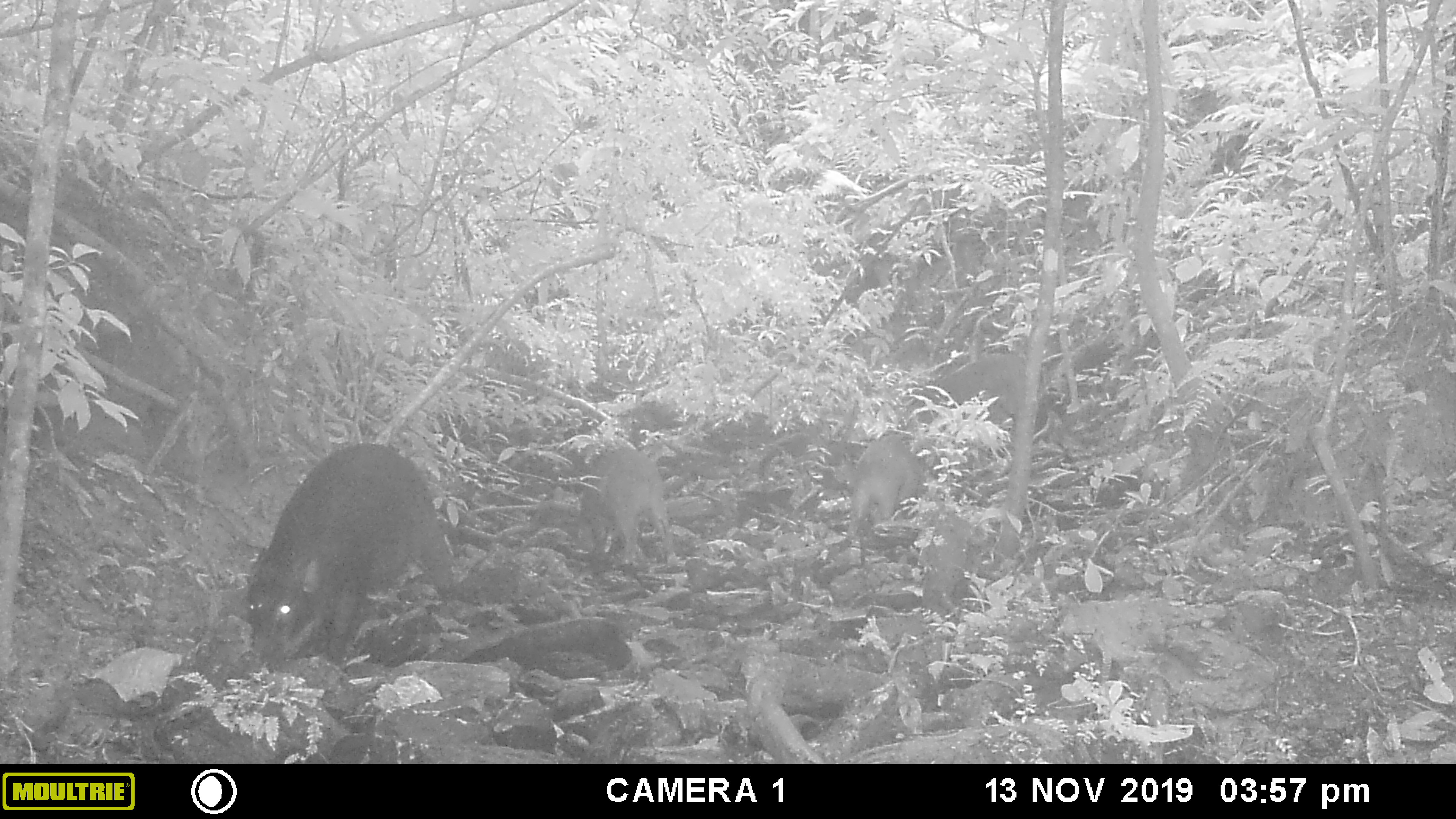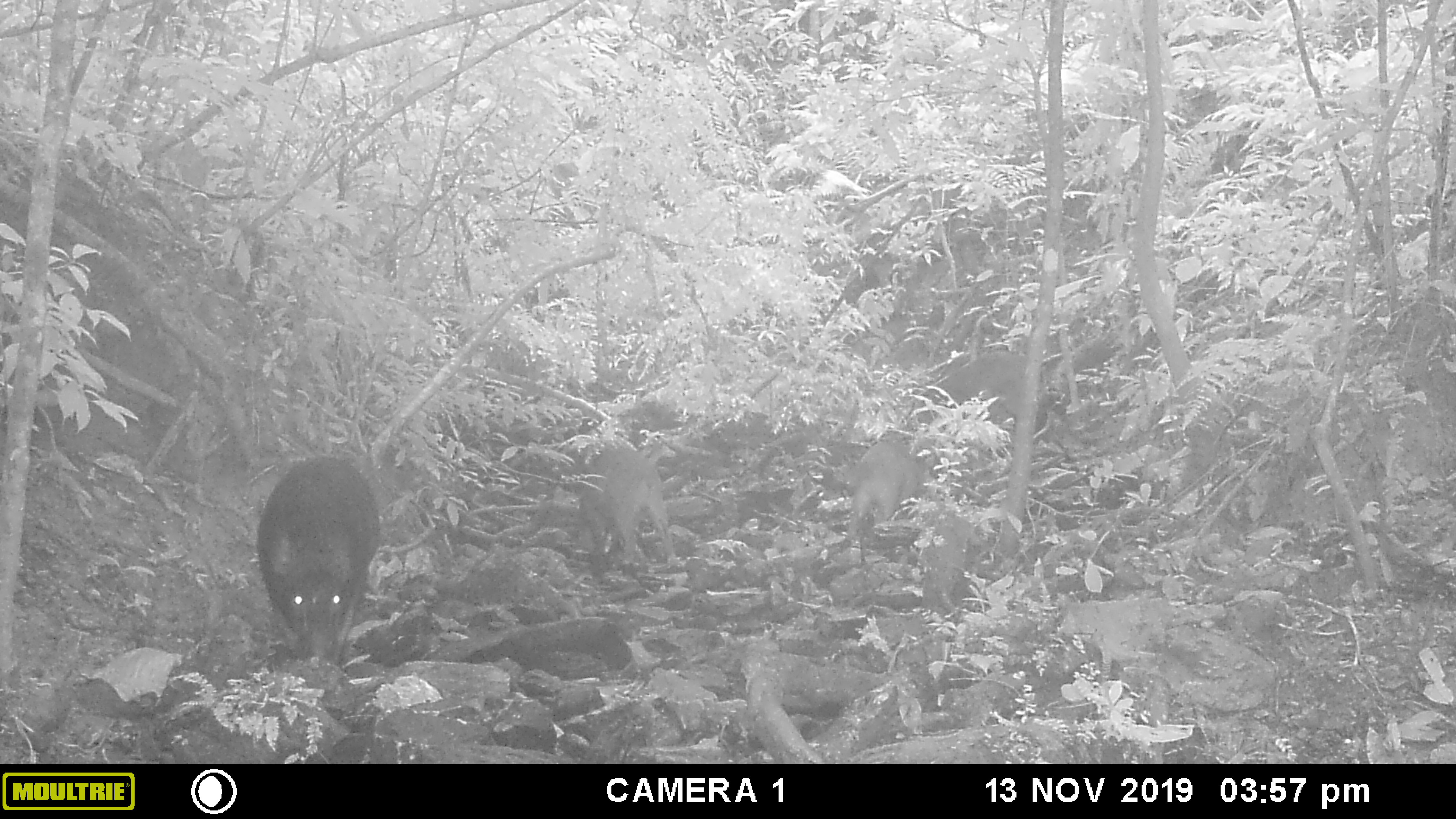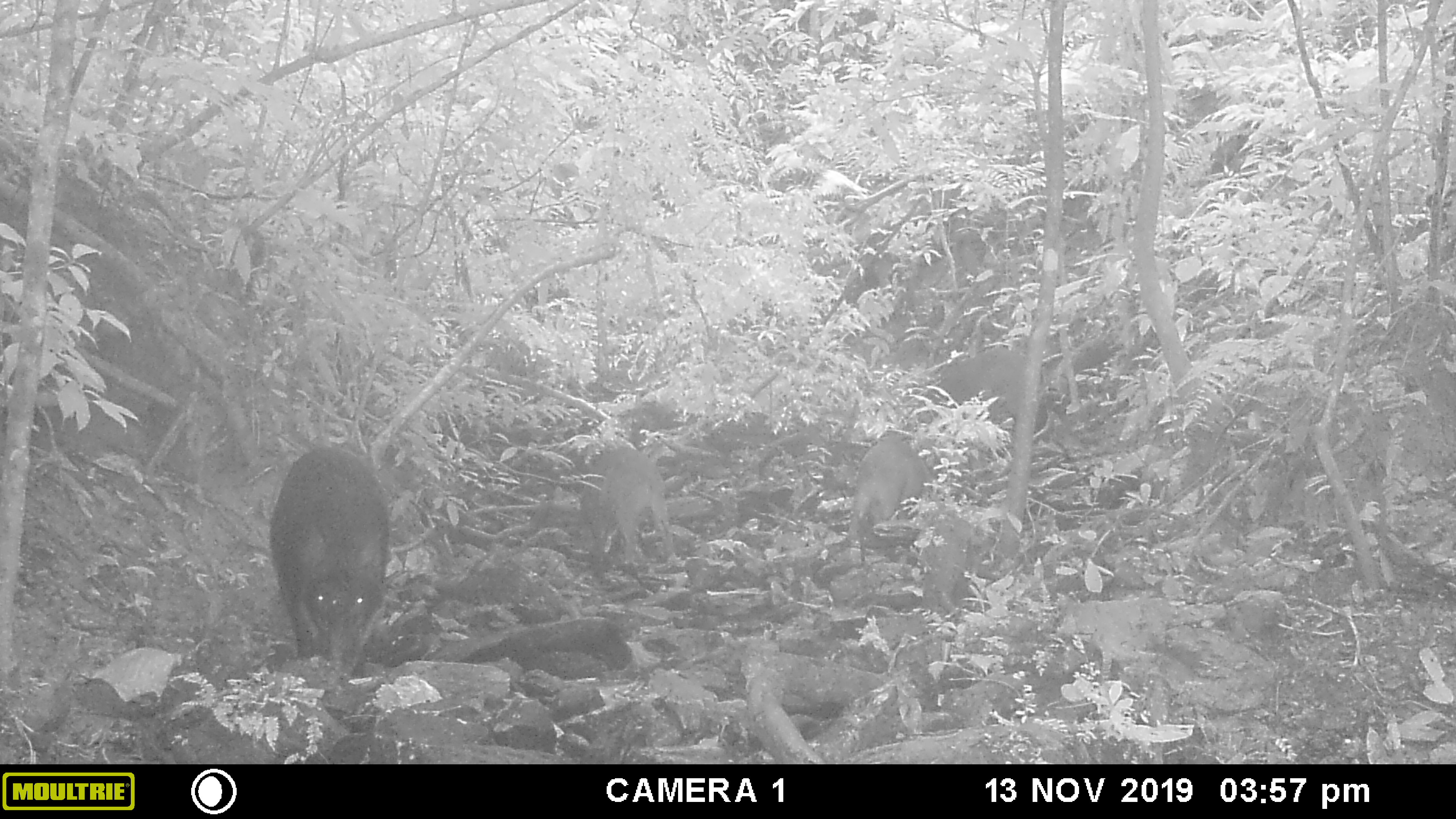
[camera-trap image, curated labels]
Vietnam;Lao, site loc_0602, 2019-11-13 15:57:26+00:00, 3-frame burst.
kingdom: Animalia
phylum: Chordata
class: Mammalia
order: Artiodactyla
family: Suidae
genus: Sus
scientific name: Sus scrofa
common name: eurasian wild pig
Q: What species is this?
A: Eurasian wild pig (Sus scrofa).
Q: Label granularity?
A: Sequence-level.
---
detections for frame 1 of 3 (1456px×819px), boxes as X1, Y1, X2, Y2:
eurasian wild pig: 246, 442, 456, 672; 576, 447, 678, 566; 845, 432, 937, 538; 938, 353, 1026, 419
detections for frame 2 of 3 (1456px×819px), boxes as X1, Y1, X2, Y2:
eurasian wild pig: 256, 454, 382, 666; 564, 441, 677, 567; 840, 441, 936, 540; 917, 350, 1028, 424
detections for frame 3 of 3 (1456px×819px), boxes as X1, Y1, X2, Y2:
eurasian wild pig: 265, 444, 390, 674; 581, 445, 675, 568; 840, 441, 936, 540; 917, 350, 1028, 424